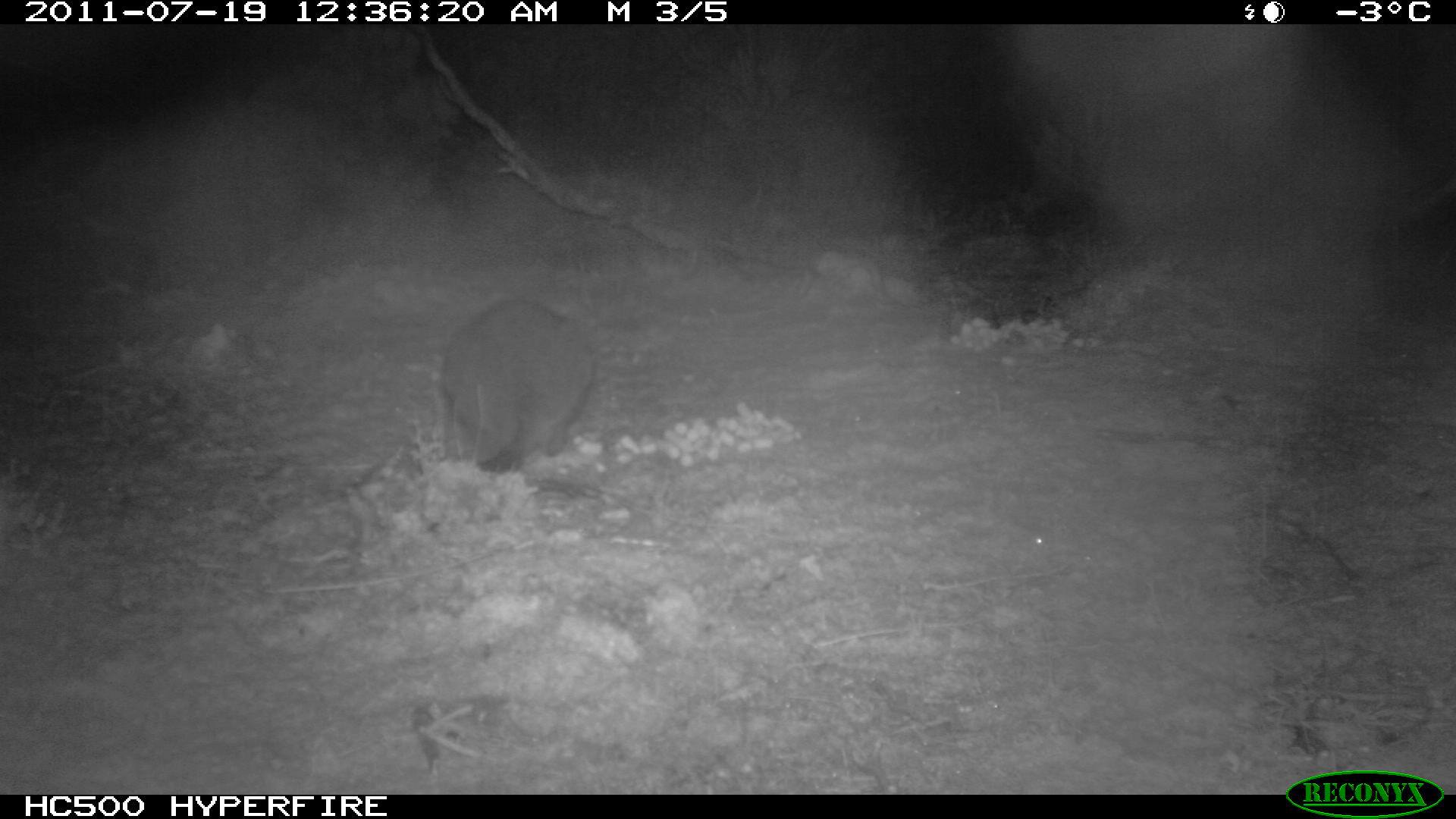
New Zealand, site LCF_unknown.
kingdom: Animalia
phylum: Chordata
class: Mammalia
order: Diprotodontia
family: Macropodidae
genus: Notamacropus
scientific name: Notamacropus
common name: wallaby